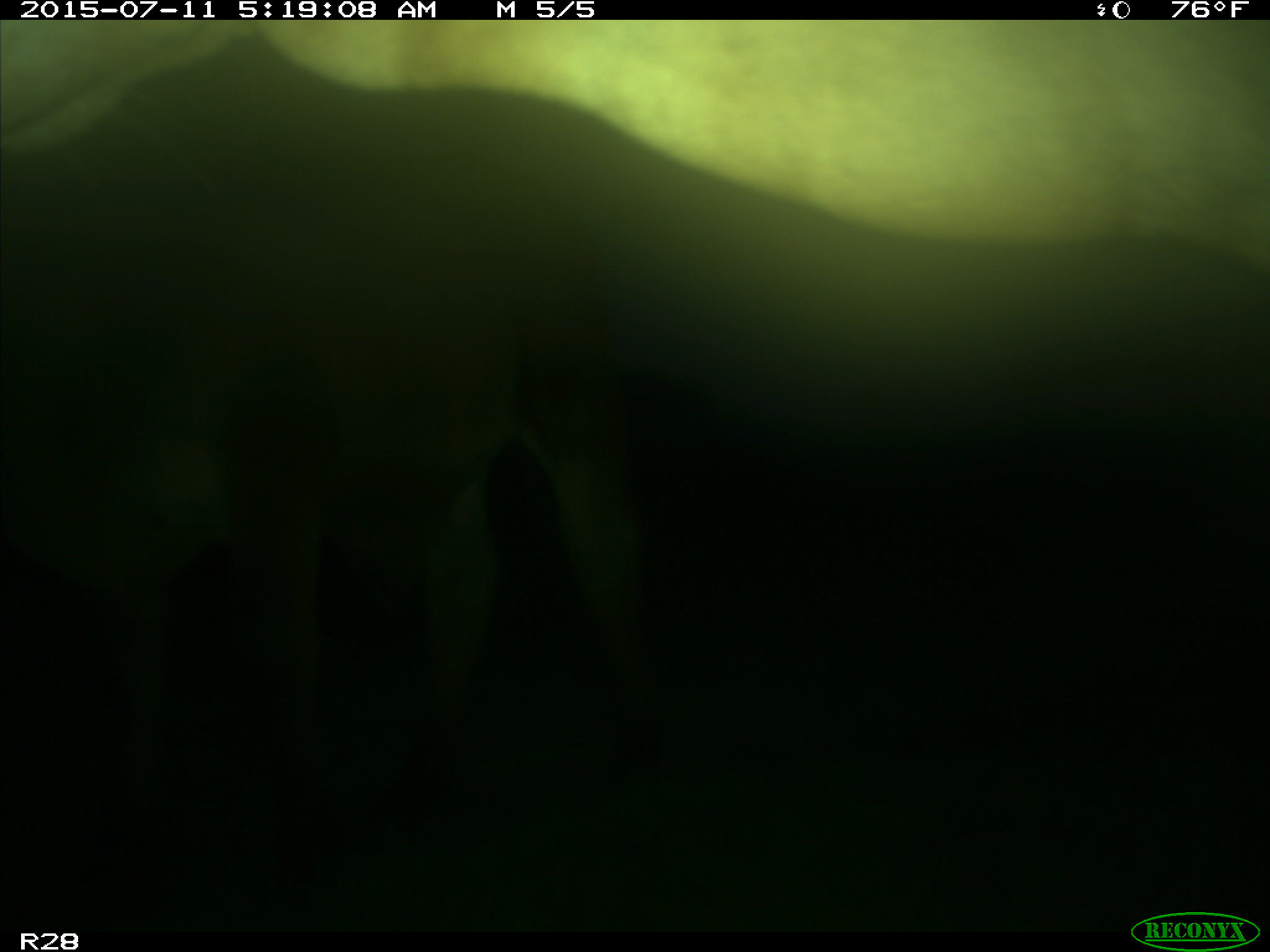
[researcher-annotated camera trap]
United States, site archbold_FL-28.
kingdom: Animalia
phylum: Chordata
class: Mammalia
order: Artiodactyla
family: Bovidae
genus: Bos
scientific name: Bos taurus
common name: domestic cow